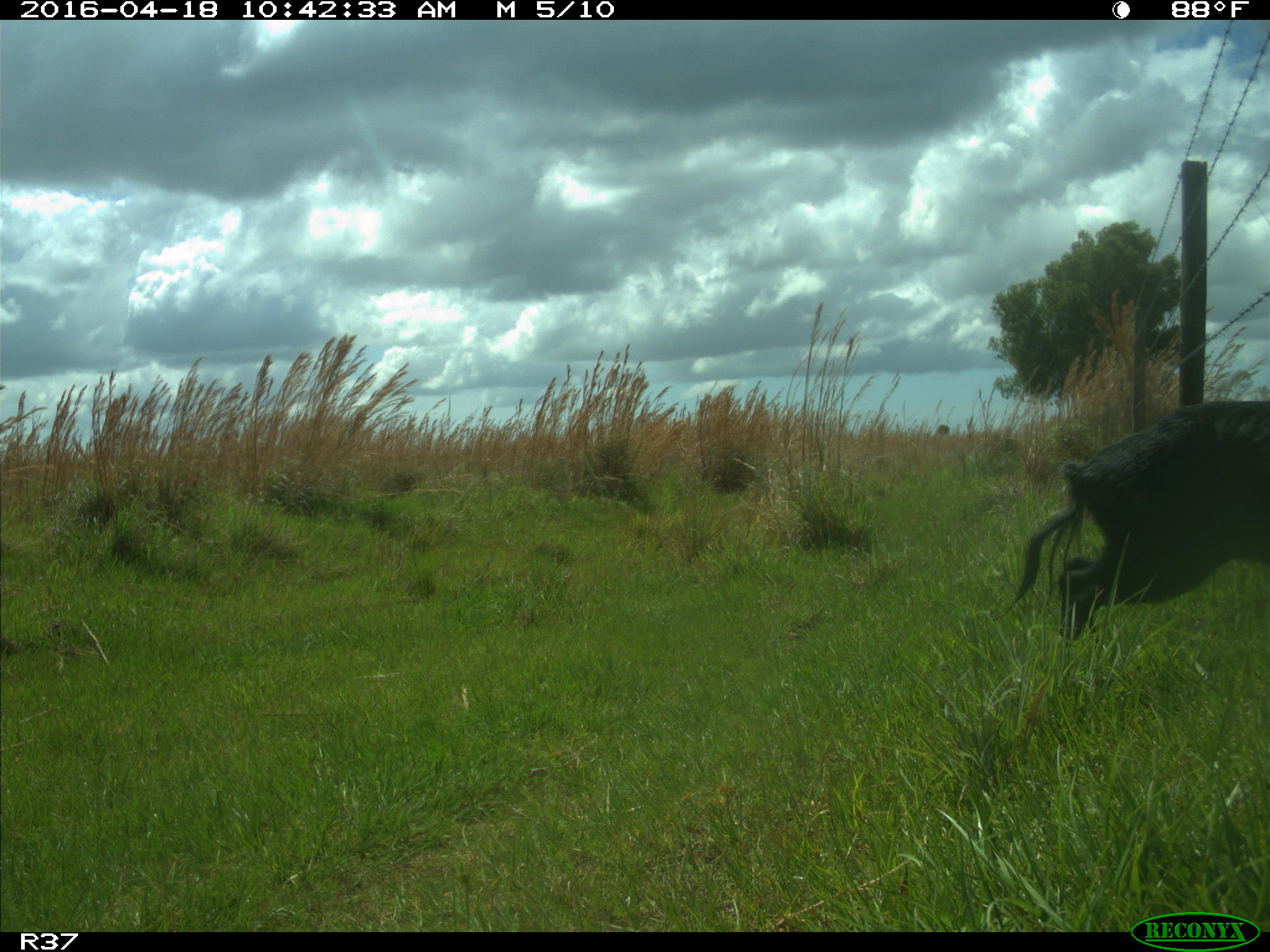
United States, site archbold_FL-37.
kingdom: Animalia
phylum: Chordata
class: Mammalia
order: Artiodactyla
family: Suidae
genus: Sus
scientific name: Sus scrofa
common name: wild boar